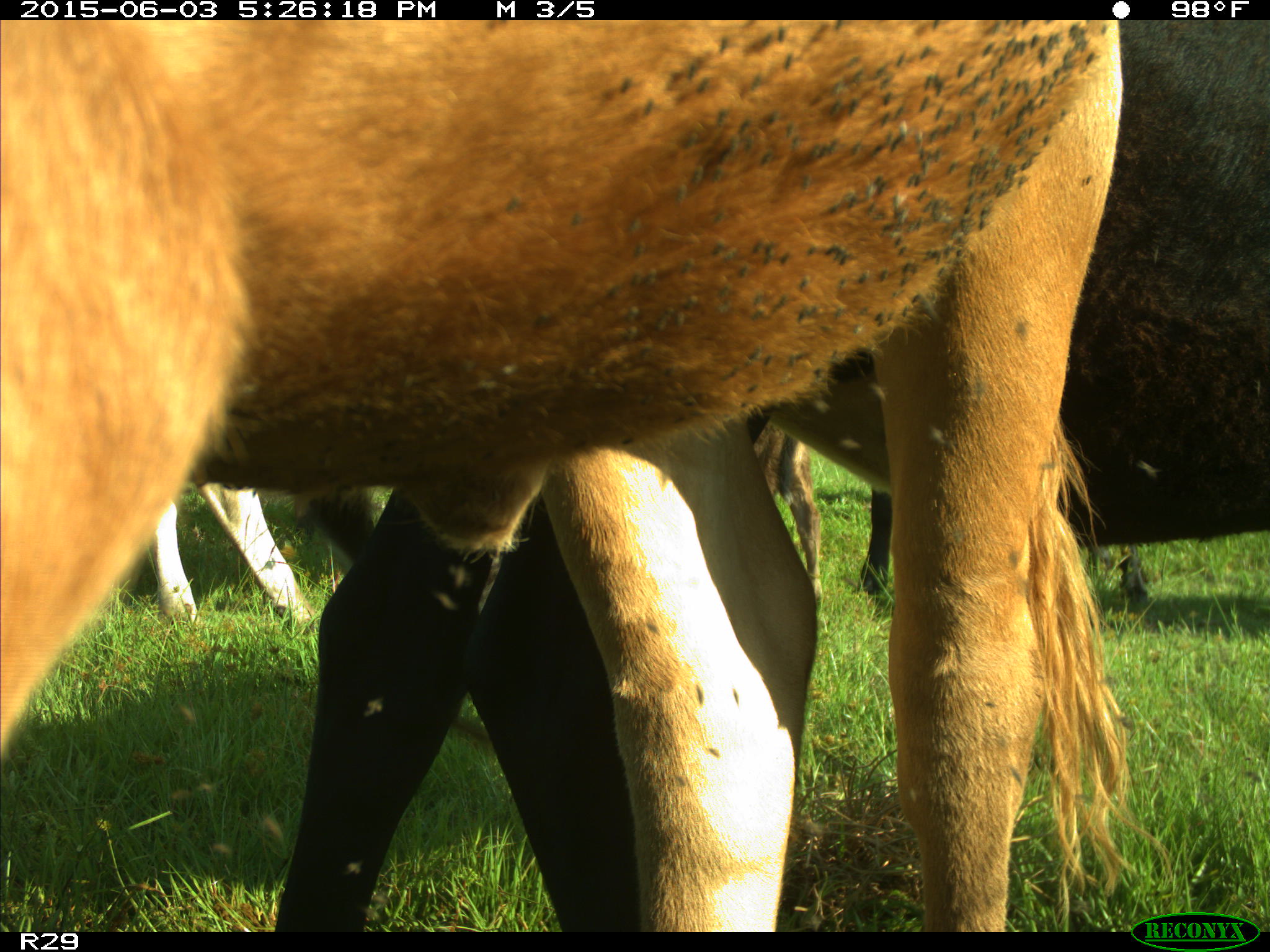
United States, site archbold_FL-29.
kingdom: Animalia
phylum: Chordata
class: Mammalia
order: Artiodactyla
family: Bovidae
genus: Bos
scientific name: Bos taurus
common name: domestic cow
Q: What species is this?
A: Bos taurus (domestic cow).